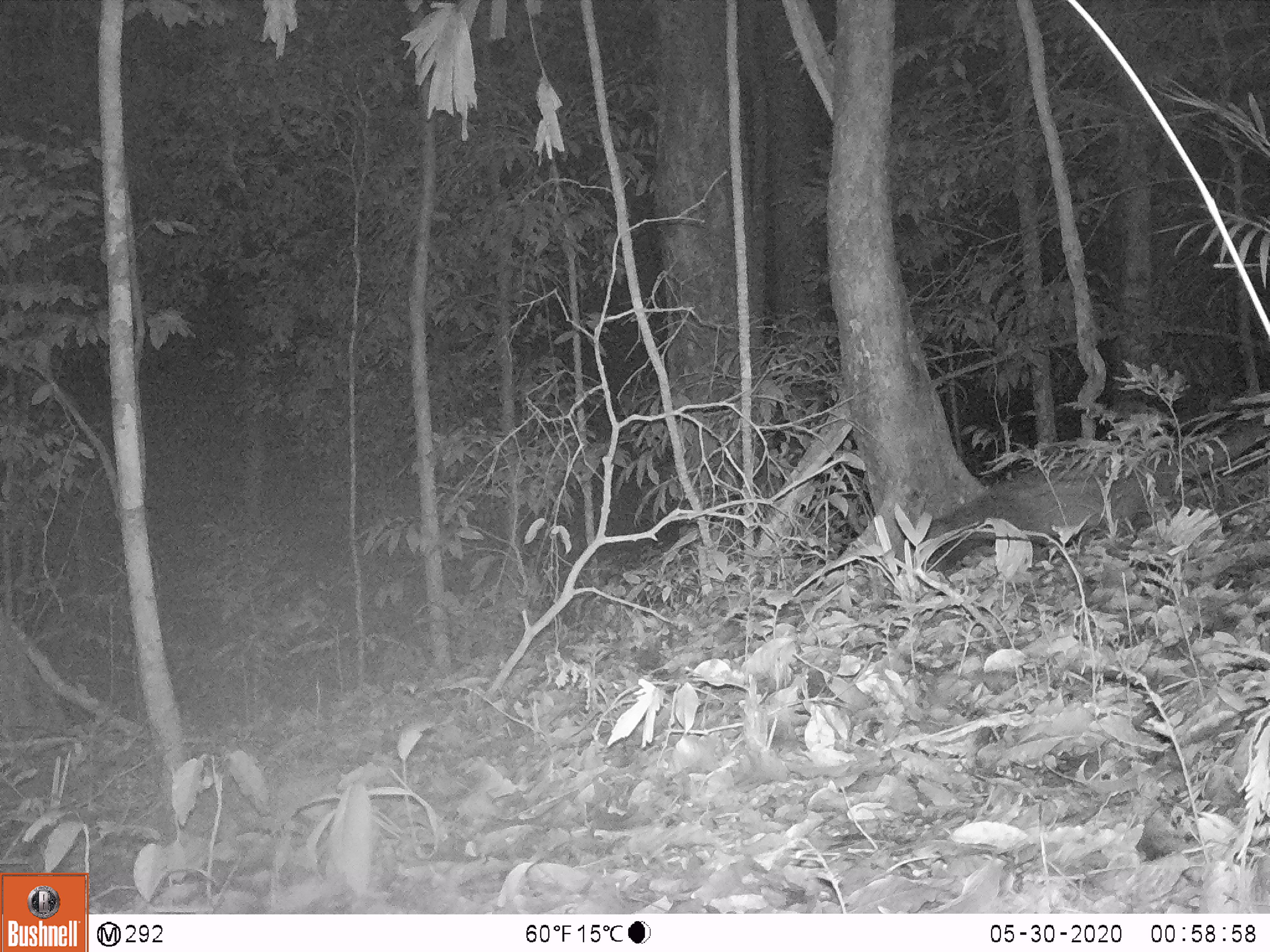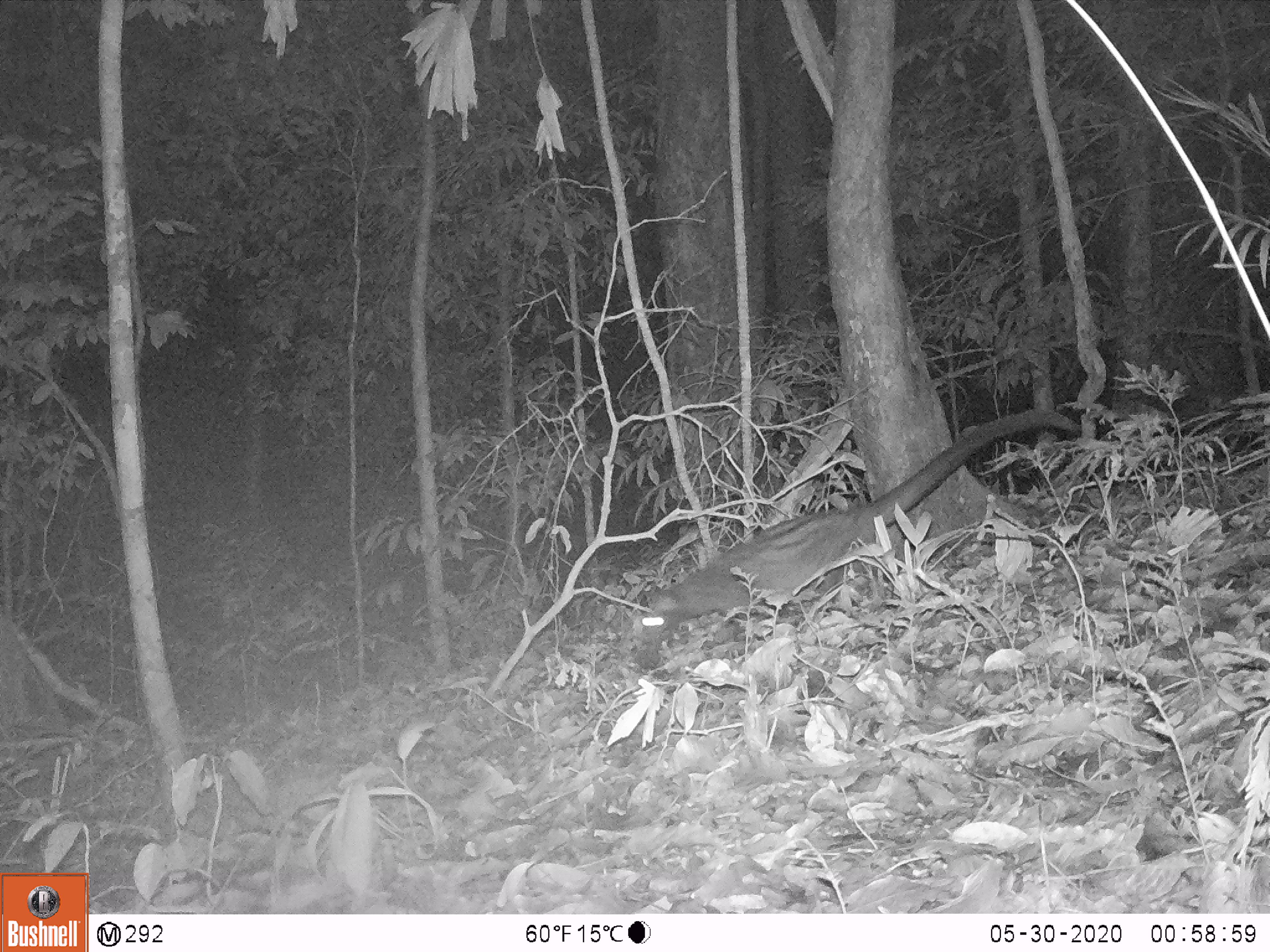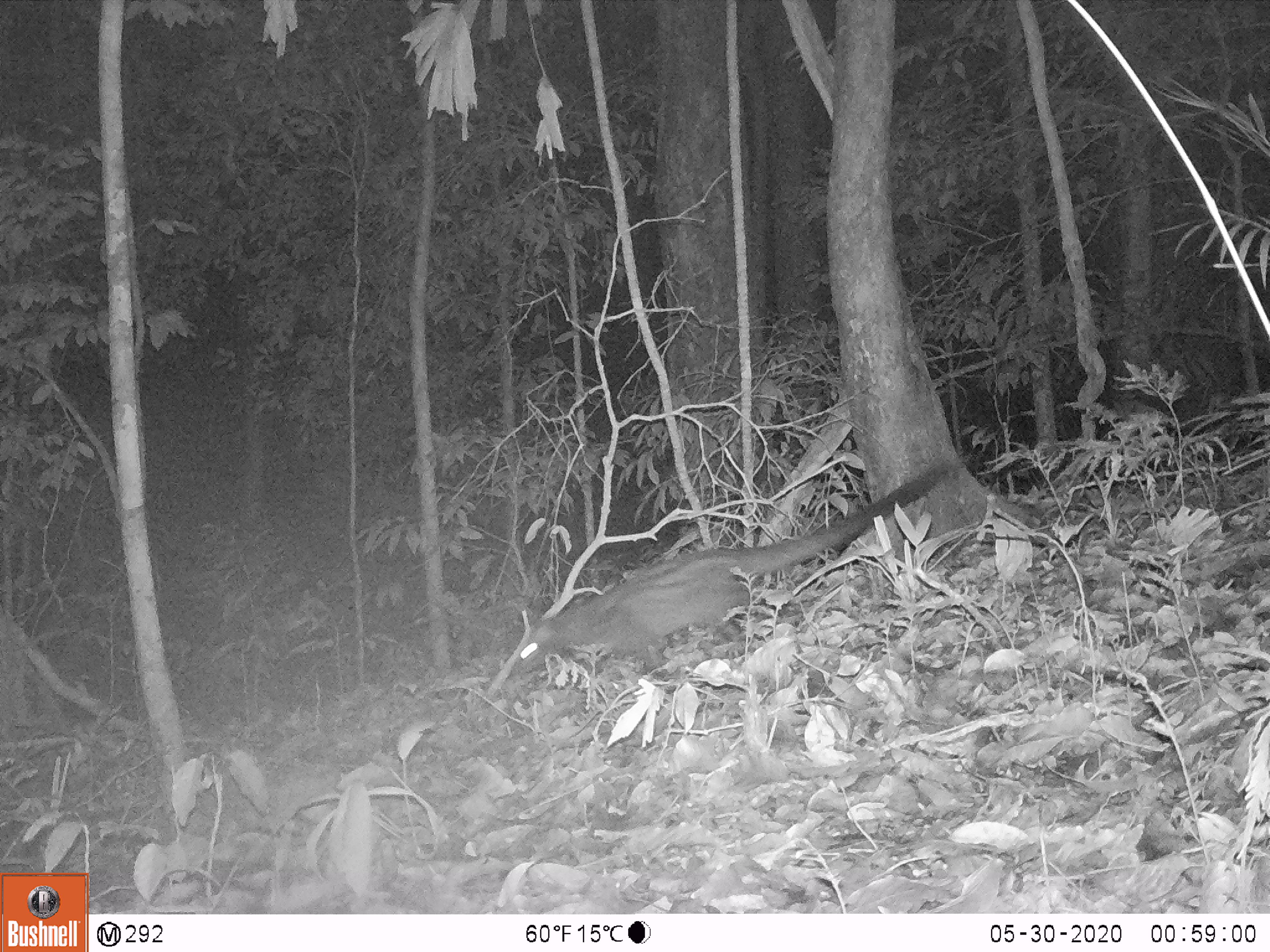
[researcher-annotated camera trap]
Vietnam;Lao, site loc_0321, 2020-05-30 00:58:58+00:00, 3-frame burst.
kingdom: Animalia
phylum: Chordata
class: Mammalia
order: Carnivora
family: Viverridae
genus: Paradoxurus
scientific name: Paradoxurus hermaphroditus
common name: common palm civet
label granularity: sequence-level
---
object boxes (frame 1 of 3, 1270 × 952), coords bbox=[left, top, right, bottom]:
common palm civet: bbox=[922, 413, 1268, 572]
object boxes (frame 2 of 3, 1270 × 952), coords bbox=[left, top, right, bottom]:
common palm civet: bbox=[639, 405, 1082, 645]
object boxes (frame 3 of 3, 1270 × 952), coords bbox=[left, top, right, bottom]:
common palm civet: bbox=[509, 457, 964, 676]